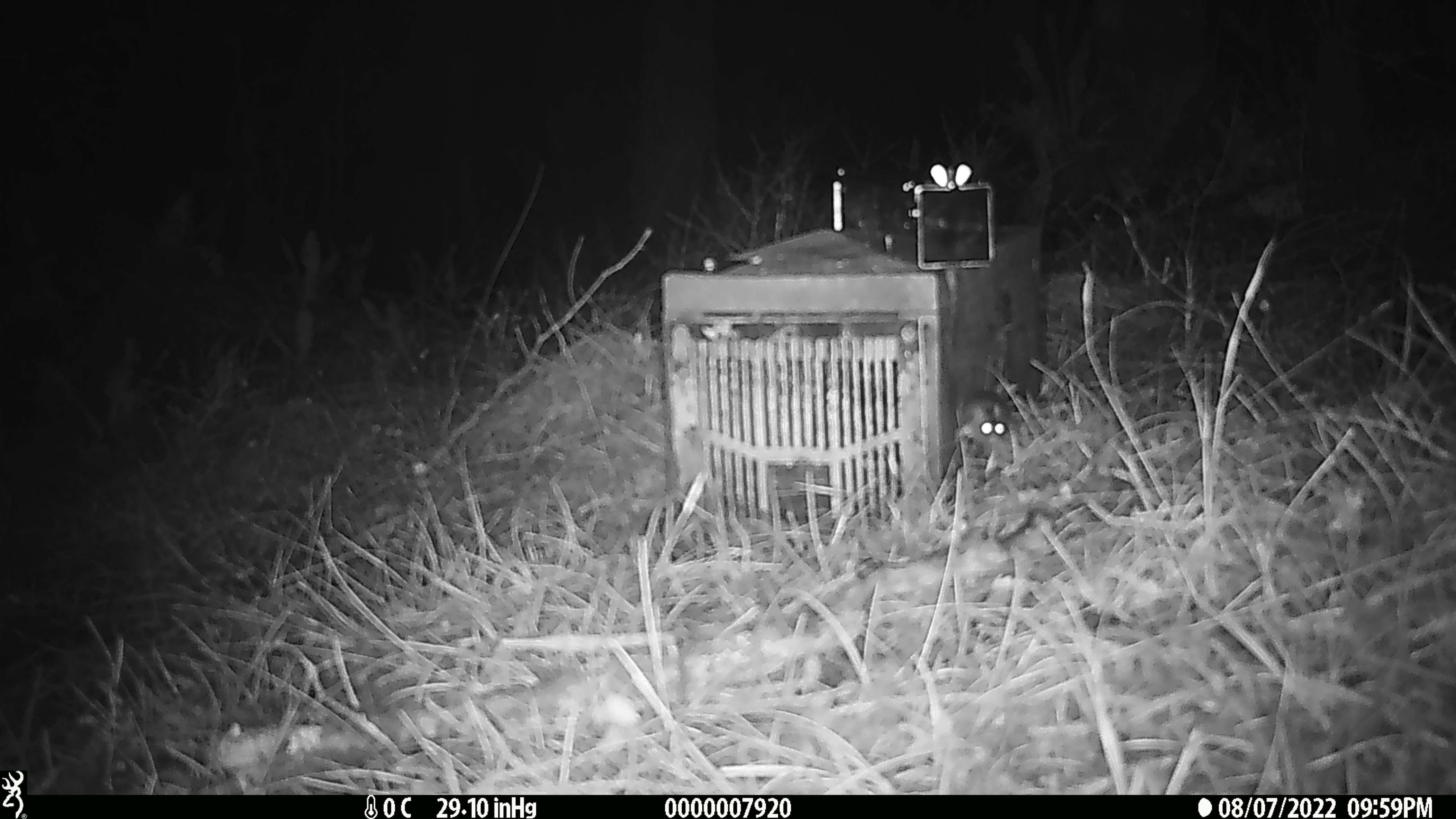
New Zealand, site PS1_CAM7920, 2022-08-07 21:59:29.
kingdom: Animalia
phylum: Chordata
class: Mammalia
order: Rodentia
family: Muridae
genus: Mus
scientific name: Mus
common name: mouse